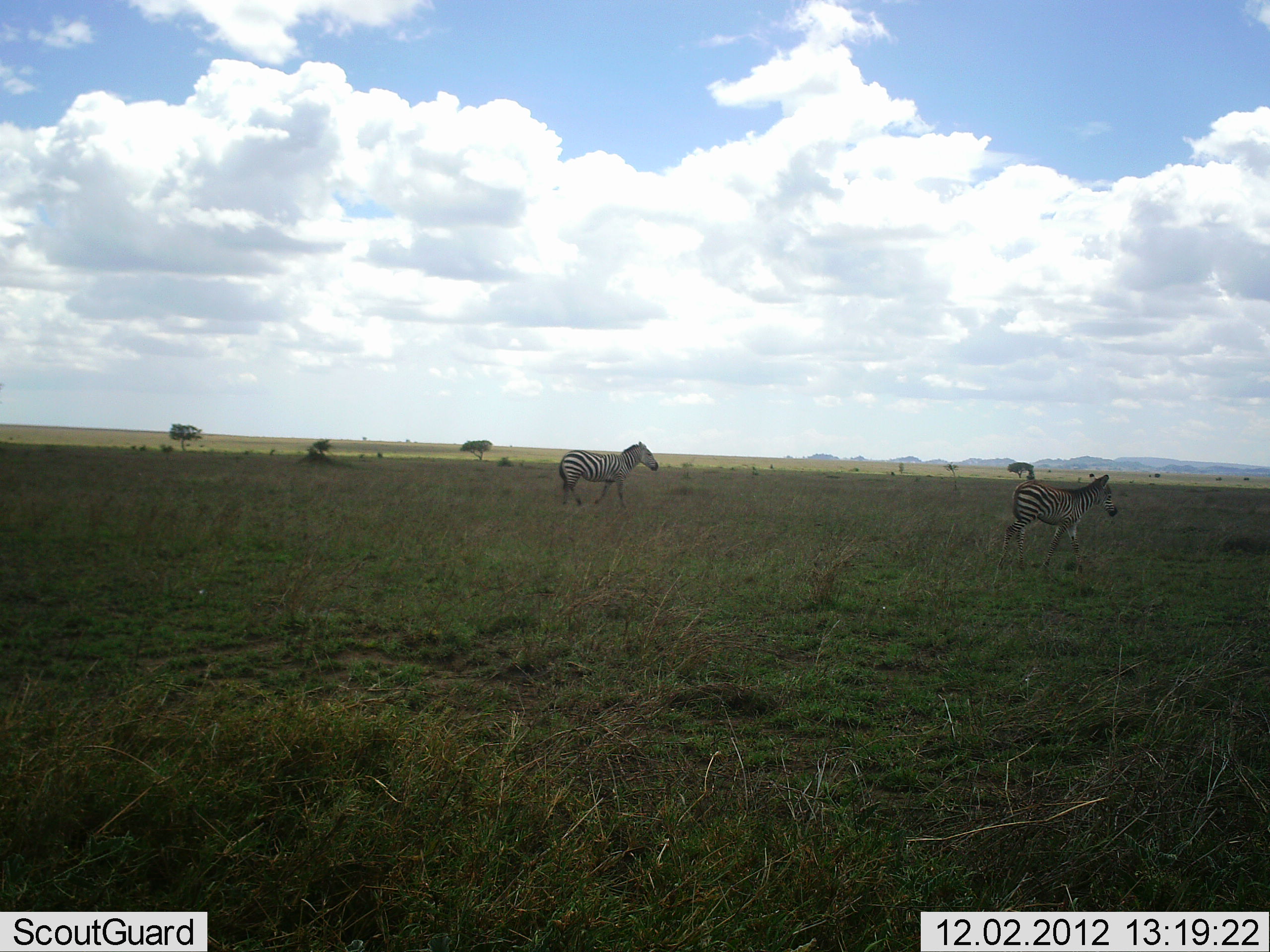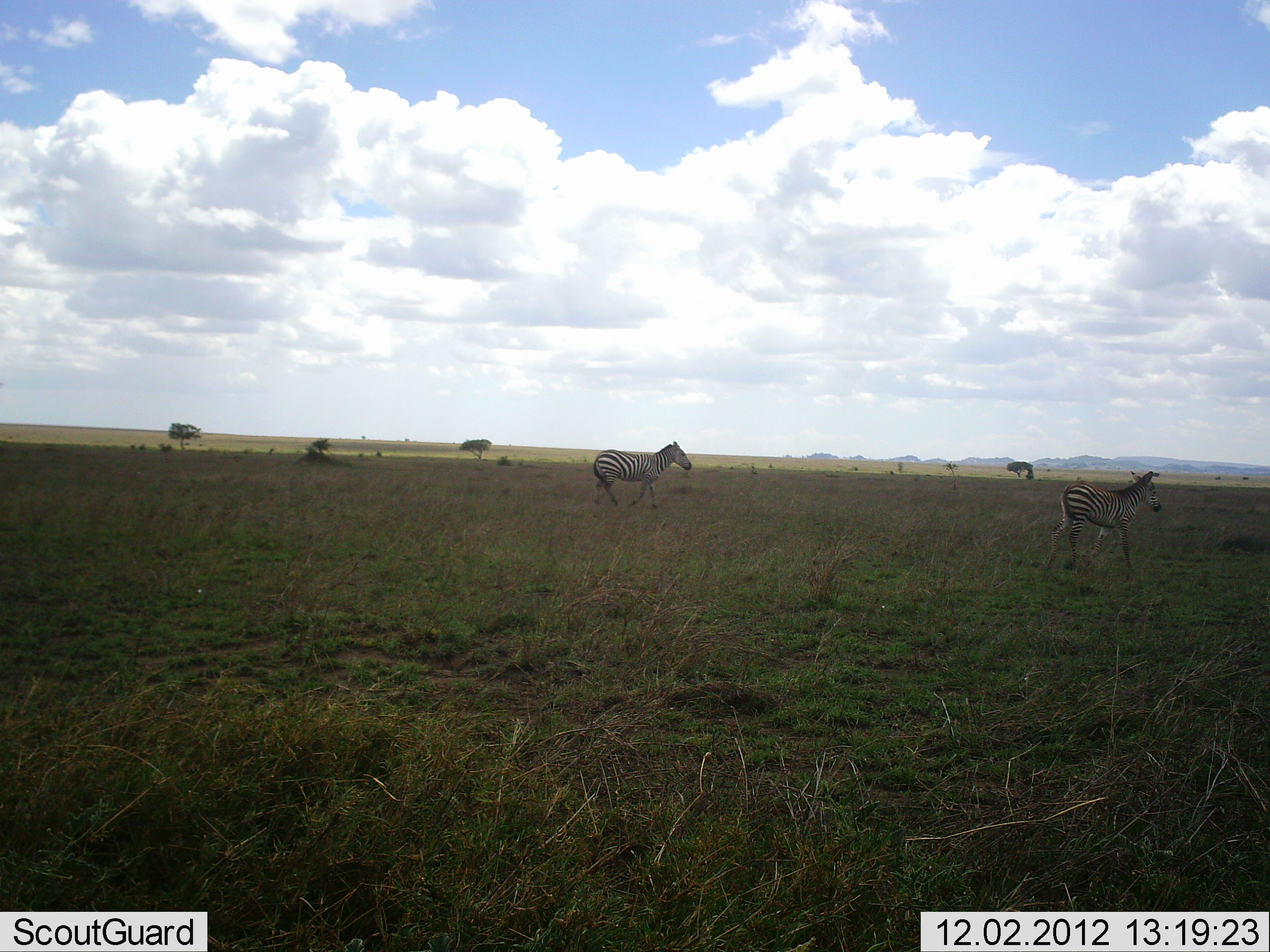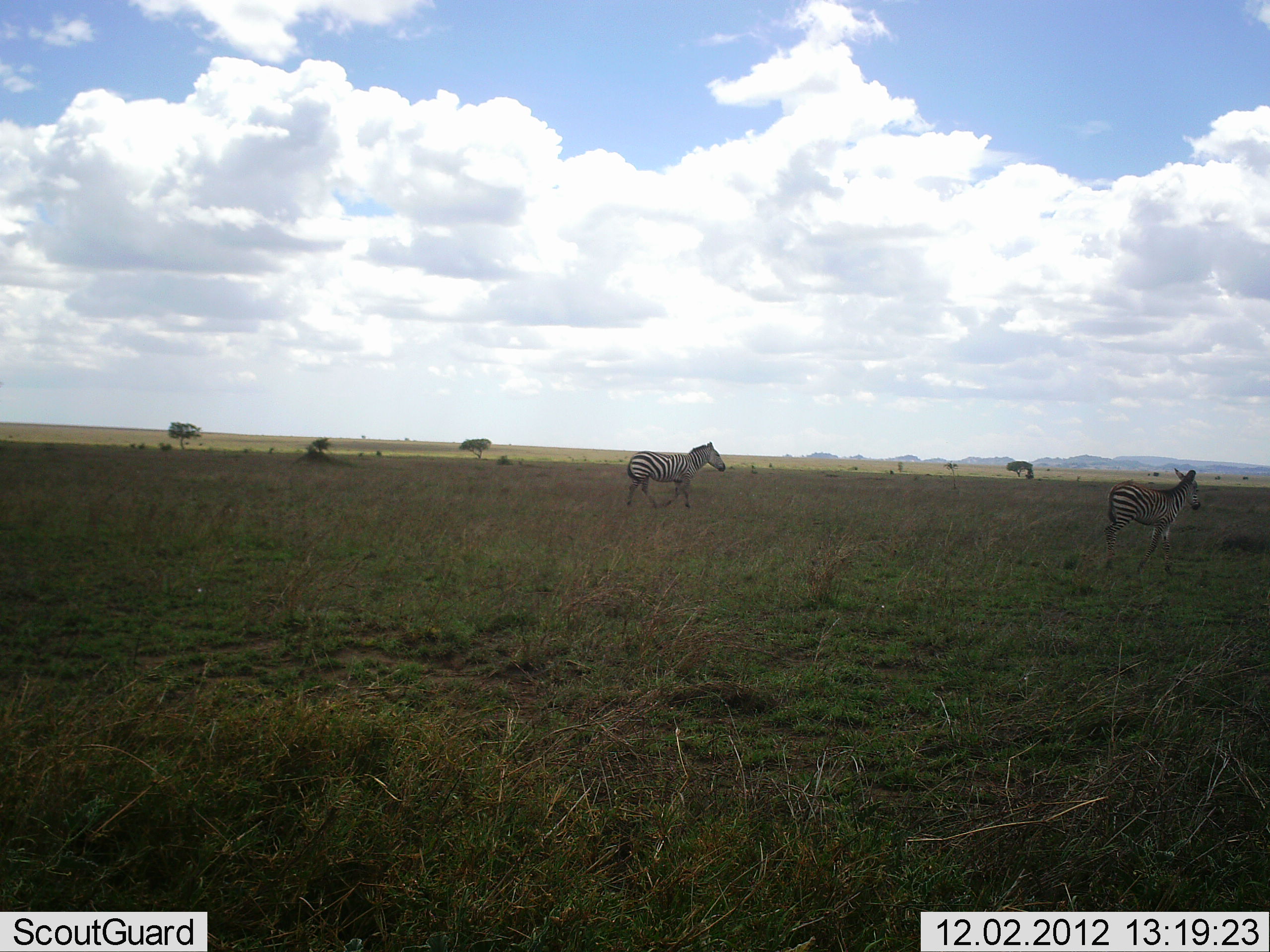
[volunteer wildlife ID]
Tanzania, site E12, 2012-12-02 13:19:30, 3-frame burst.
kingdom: Animalia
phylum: Chordata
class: Mammalia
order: Perissodactyla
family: Equidae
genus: Equus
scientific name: Equus quagga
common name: plains zebra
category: zebra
Zebra (plains zebra) (Equus quagga), count 2. Behavior (volunteer vote fractions): standing 0%, resting 0%, moving 100%, interacting 0%. Young present (vote fraction): 30%. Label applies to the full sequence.